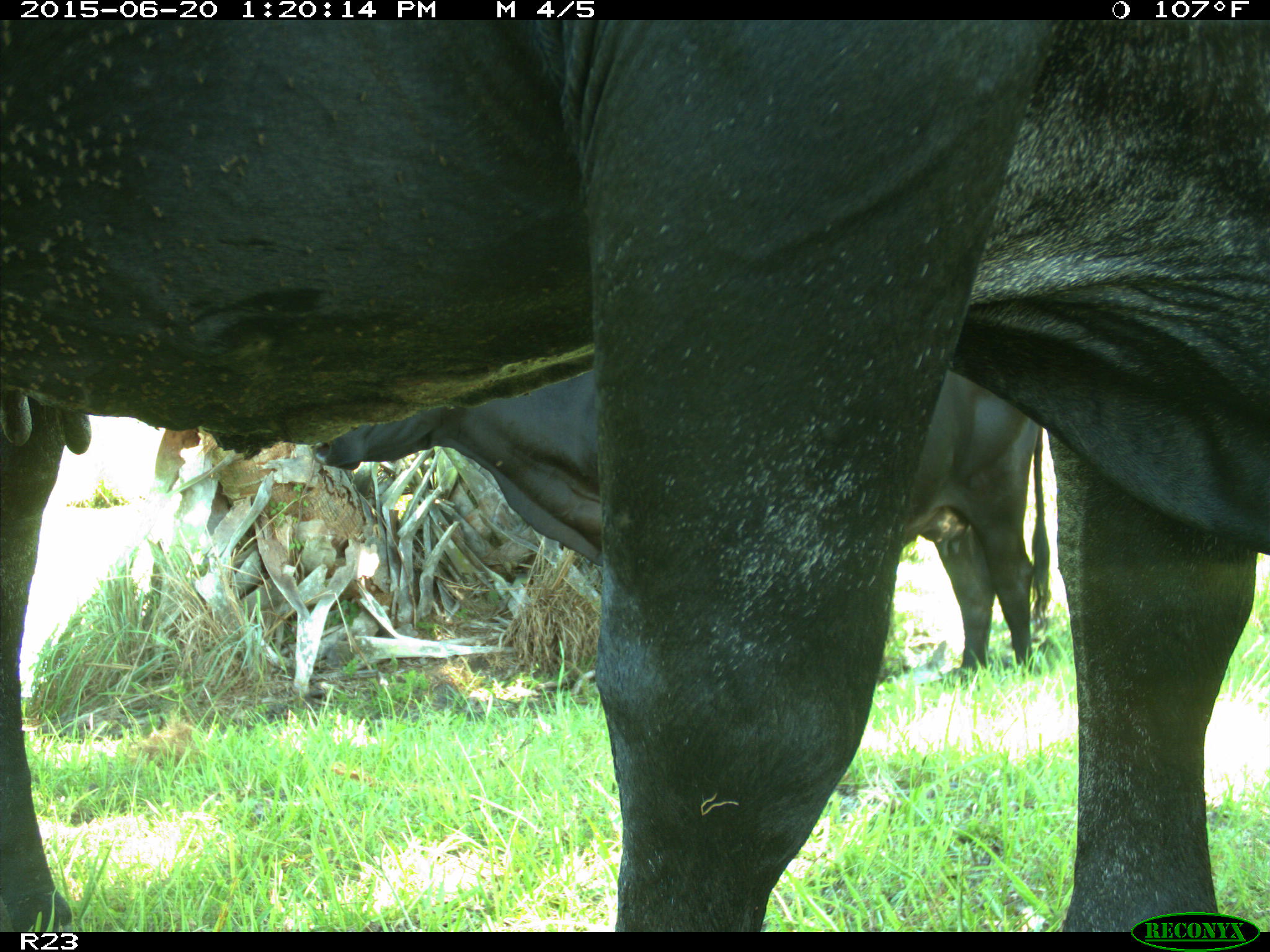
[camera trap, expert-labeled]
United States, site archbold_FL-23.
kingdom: Animalia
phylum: Chordata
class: Mammalia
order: Artiodactyla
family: Bovidae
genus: Bos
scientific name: Bos taurus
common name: domestic cow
Bos taurus (domestic cow).